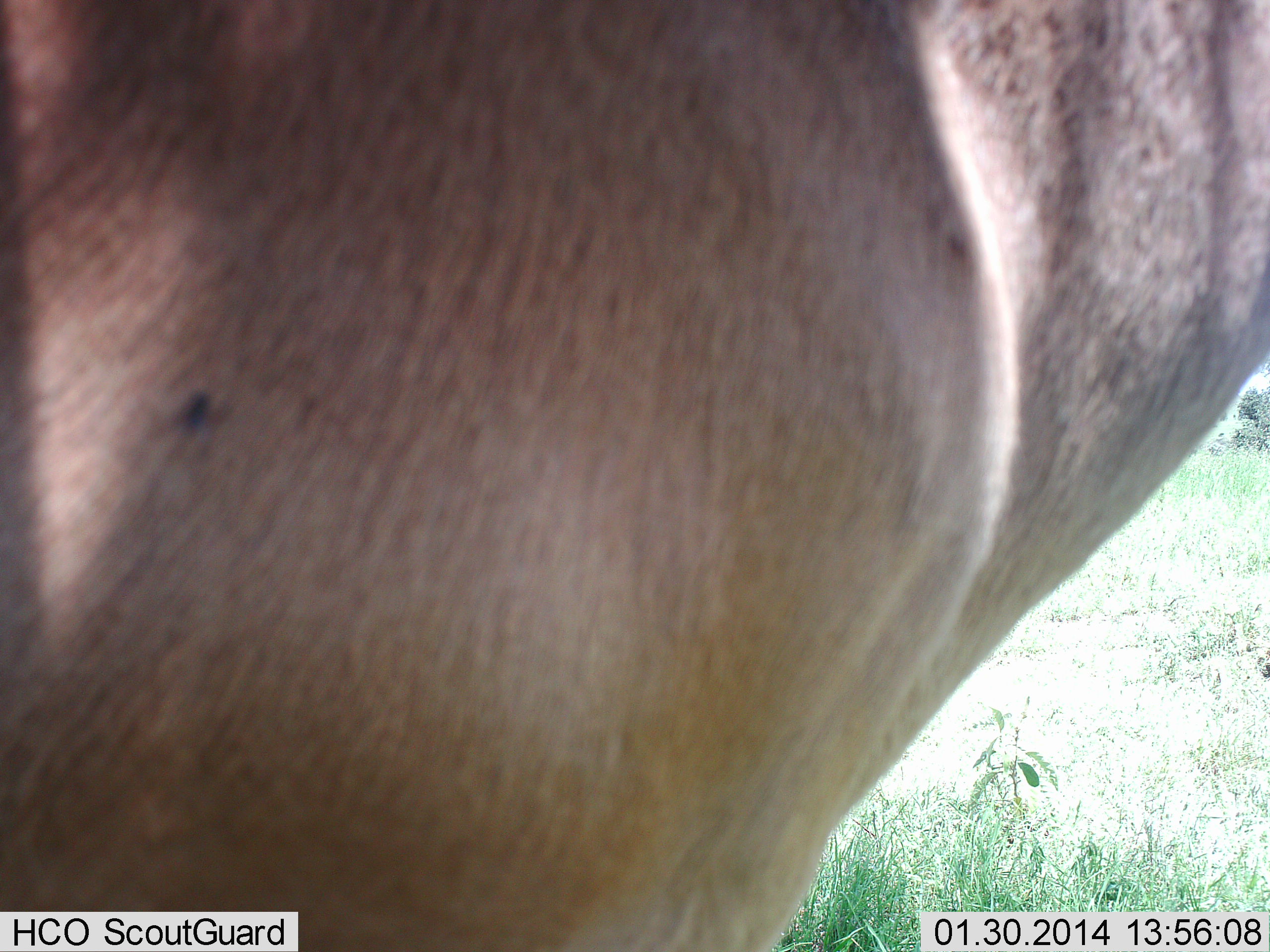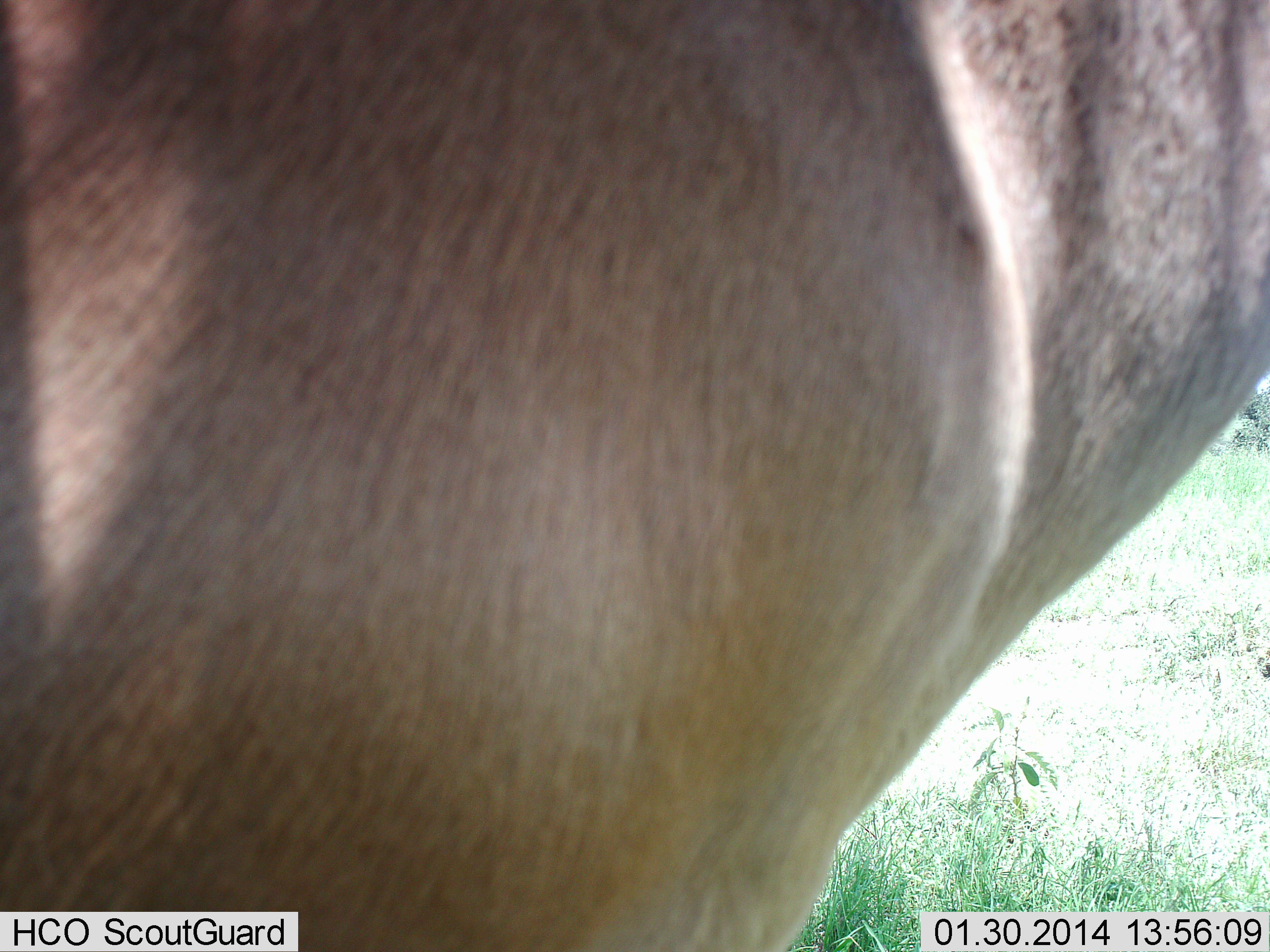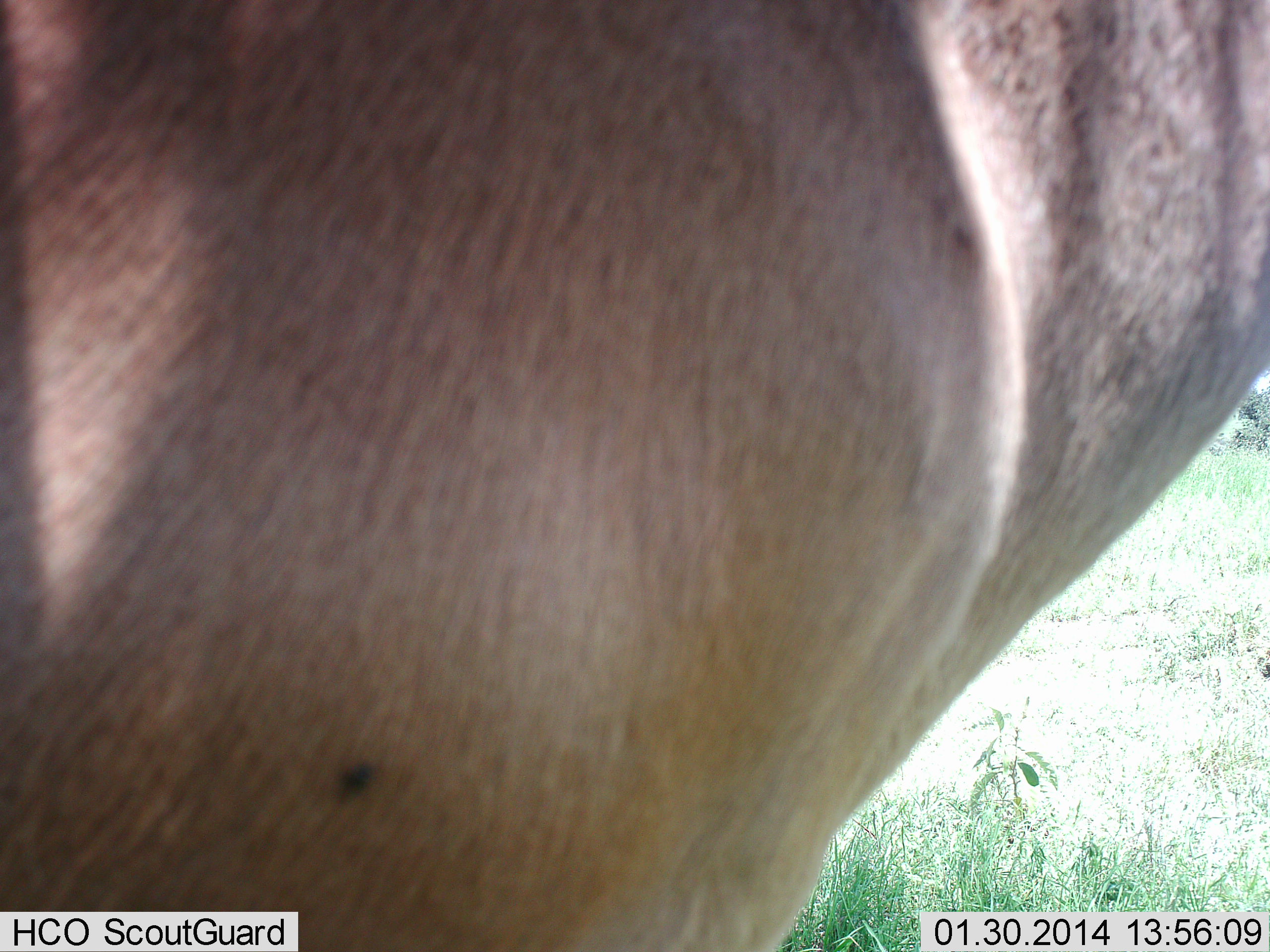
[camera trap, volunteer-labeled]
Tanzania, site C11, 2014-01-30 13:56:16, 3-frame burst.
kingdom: Animalia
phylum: Chordata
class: Mammalia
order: Artiodactyla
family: Bovidae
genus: Alcelaphus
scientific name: Alcelaphus buselaphus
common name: hartebeest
Hartebeest (Alcelaphus buselaphus), count 1. Behavior (volunteer vote fractions): standing 100%, resting 0%, moving 0%, interacting 0%. Young present (vote fraction): 0%. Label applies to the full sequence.